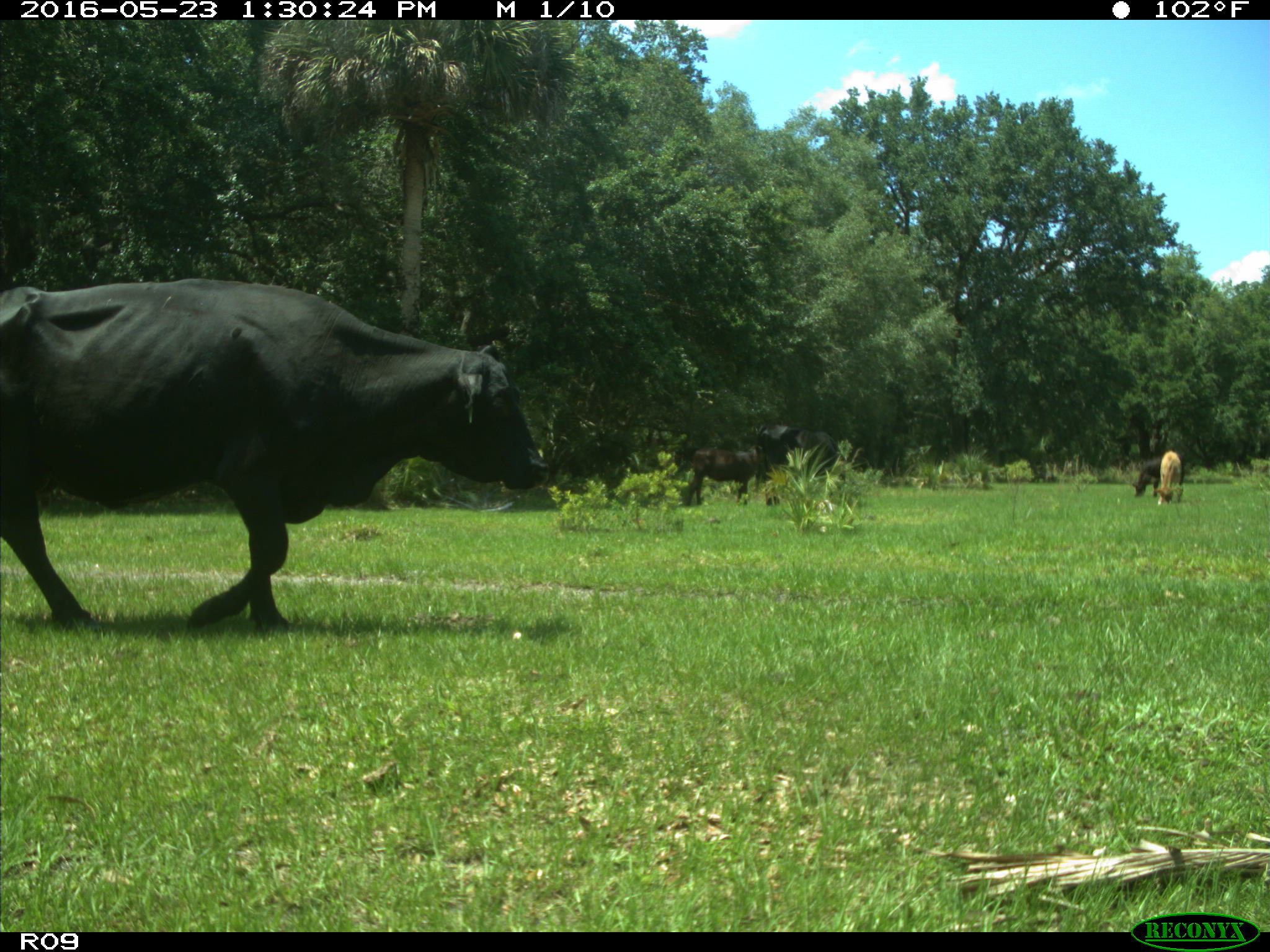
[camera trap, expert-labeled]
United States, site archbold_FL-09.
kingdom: Animalia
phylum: Chordata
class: Mammalia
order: Artiodactyla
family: Bovidae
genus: Bos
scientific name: Bos taurus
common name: domestic cow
Bos taurus (domestic cow).